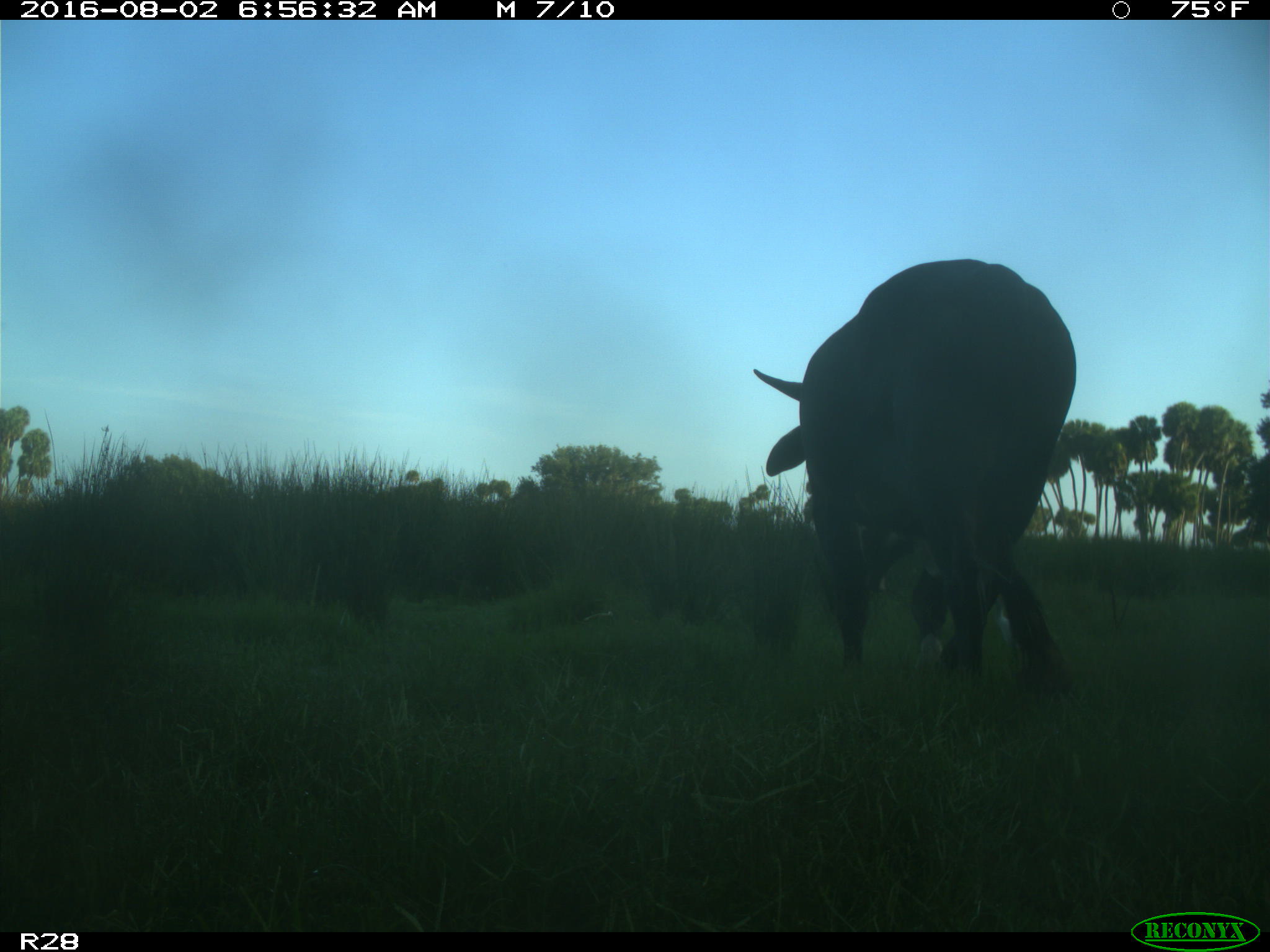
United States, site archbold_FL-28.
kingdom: Animalia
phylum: Chordata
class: Mammalia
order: Artiodactyla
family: Bovidae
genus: Bos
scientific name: Bos taurus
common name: domestic cow